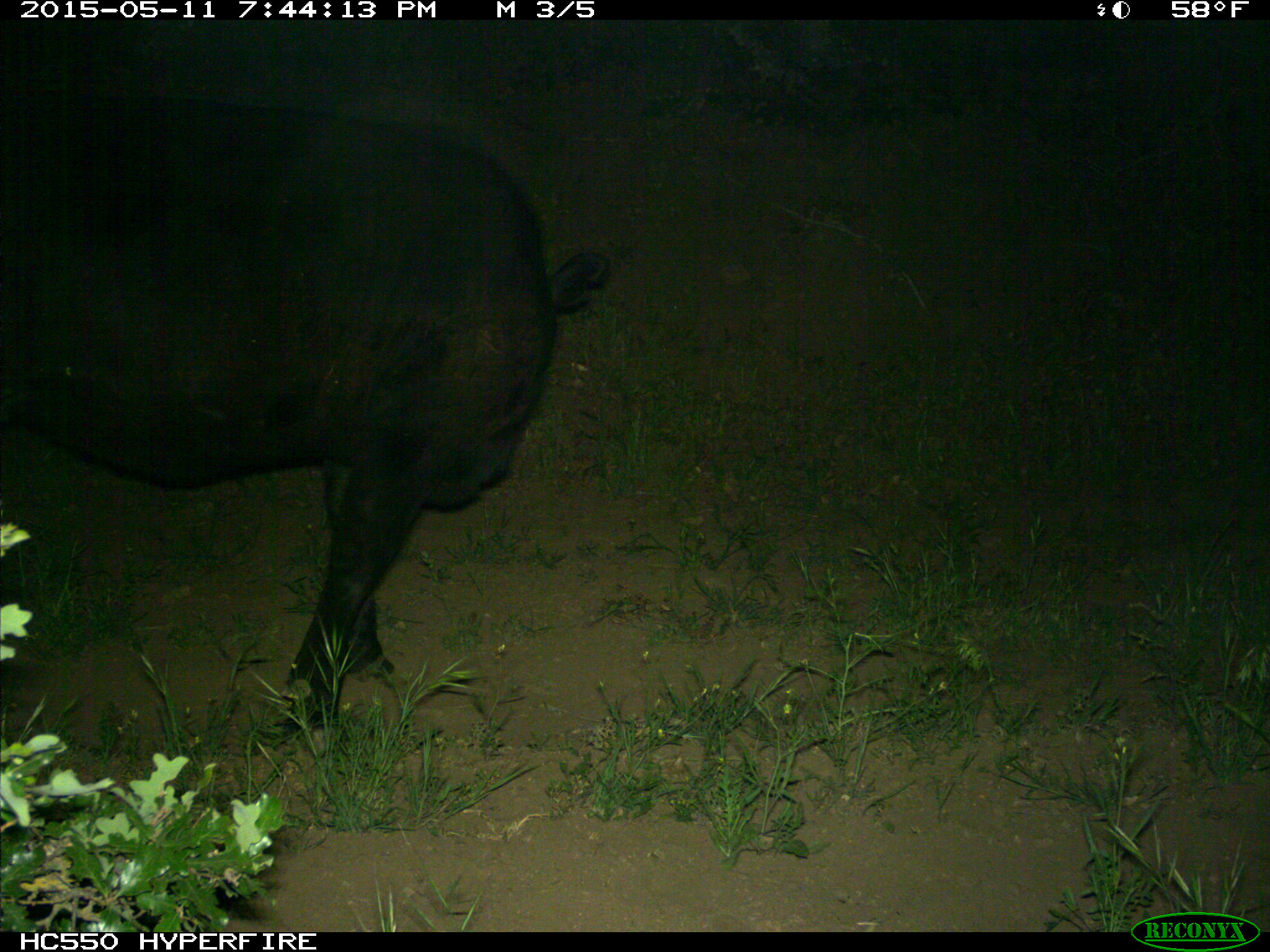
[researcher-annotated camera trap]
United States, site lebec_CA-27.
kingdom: Animalia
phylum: Chordata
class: Mammalia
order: Artiodactyla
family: Bovidae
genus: Bos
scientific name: Bos taurus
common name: domestic cow